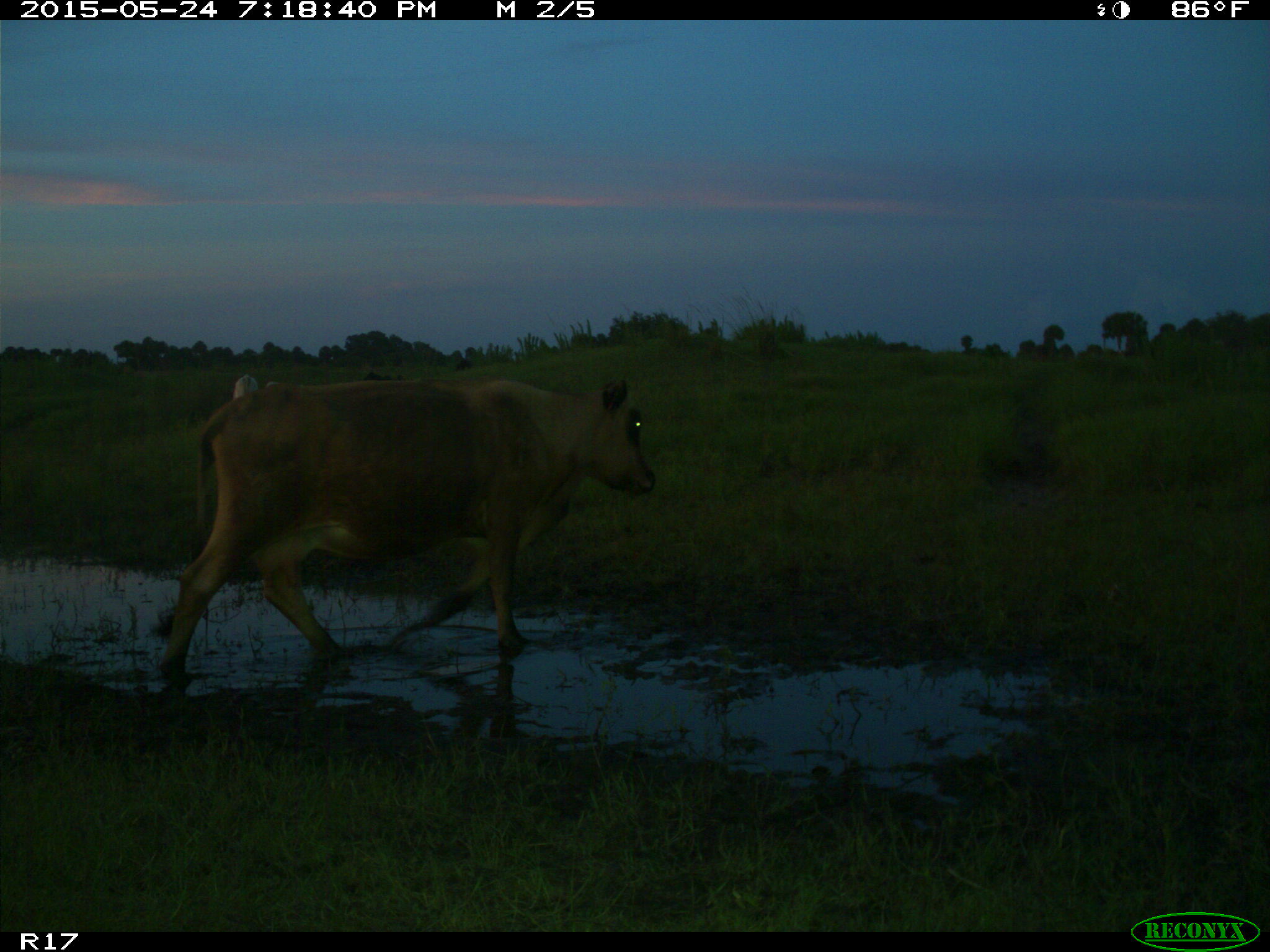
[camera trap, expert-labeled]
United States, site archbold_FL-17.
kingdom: Animalia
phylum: Chordata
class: Mammalia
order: Artiodactyla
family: Bovidae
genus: Bos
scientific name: Bos taurus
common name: domestic cow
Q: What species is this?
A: Bos taurus (domestic cow).